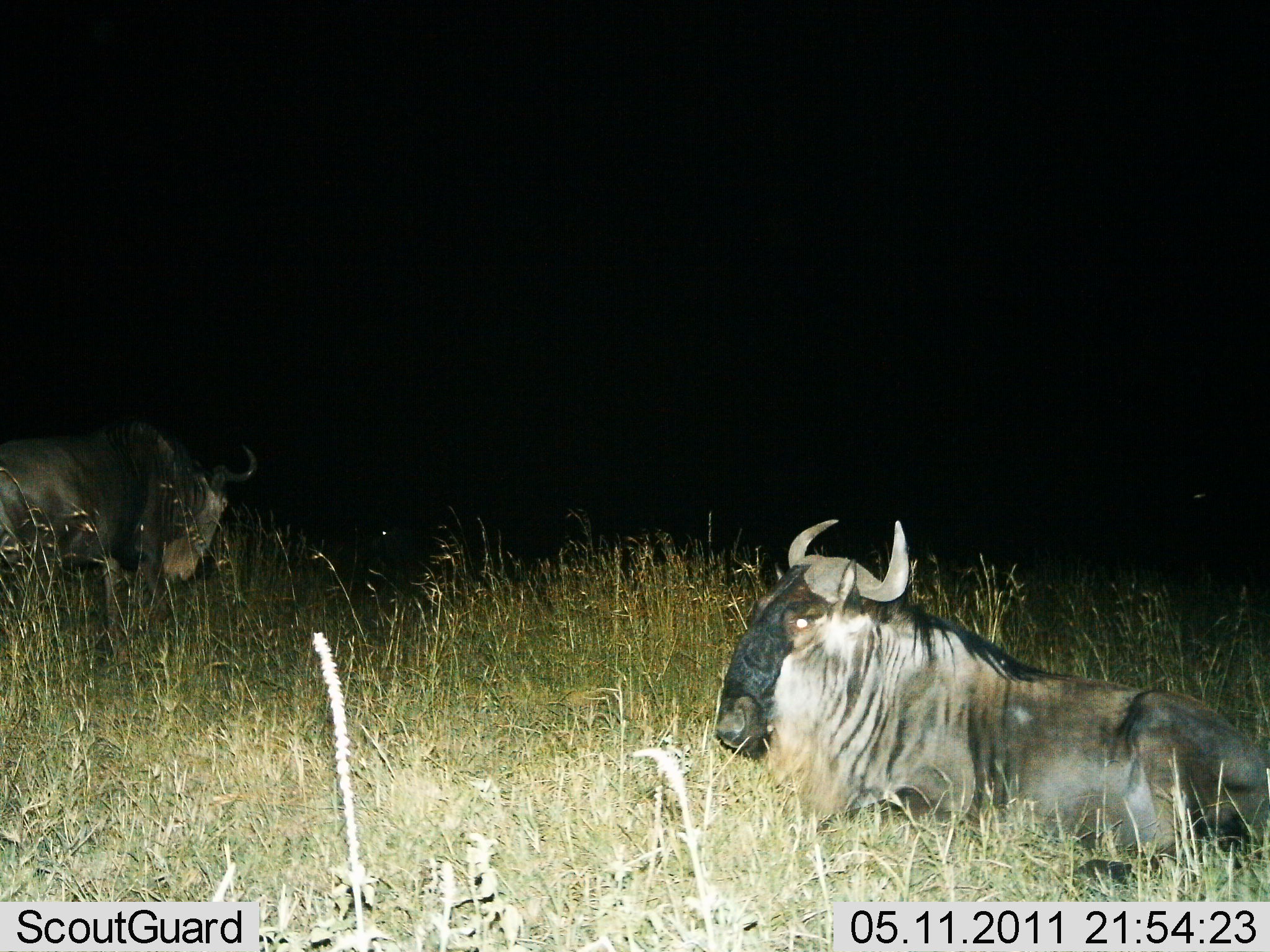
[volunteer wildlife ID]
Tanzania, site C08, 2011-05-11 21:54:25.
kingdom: Animalia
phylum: Chordata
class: Mammalia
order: Artiodactyla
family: Bovidae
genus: Connochaetes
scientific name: Connochaetes taurinus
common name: blue wildebeest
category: wildebeest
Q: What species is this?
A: Wildebeest (blue wildebeest) (Connochaetes taurinus).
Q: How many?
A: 2.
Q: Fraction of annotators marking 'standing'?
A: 36%.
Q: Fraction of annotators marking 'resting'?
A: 100%.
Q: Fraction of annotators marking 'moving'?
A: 7%.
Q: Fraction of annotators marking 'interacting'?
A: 0%.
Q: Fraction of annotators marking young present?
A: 0%.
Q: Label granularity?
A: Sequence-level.